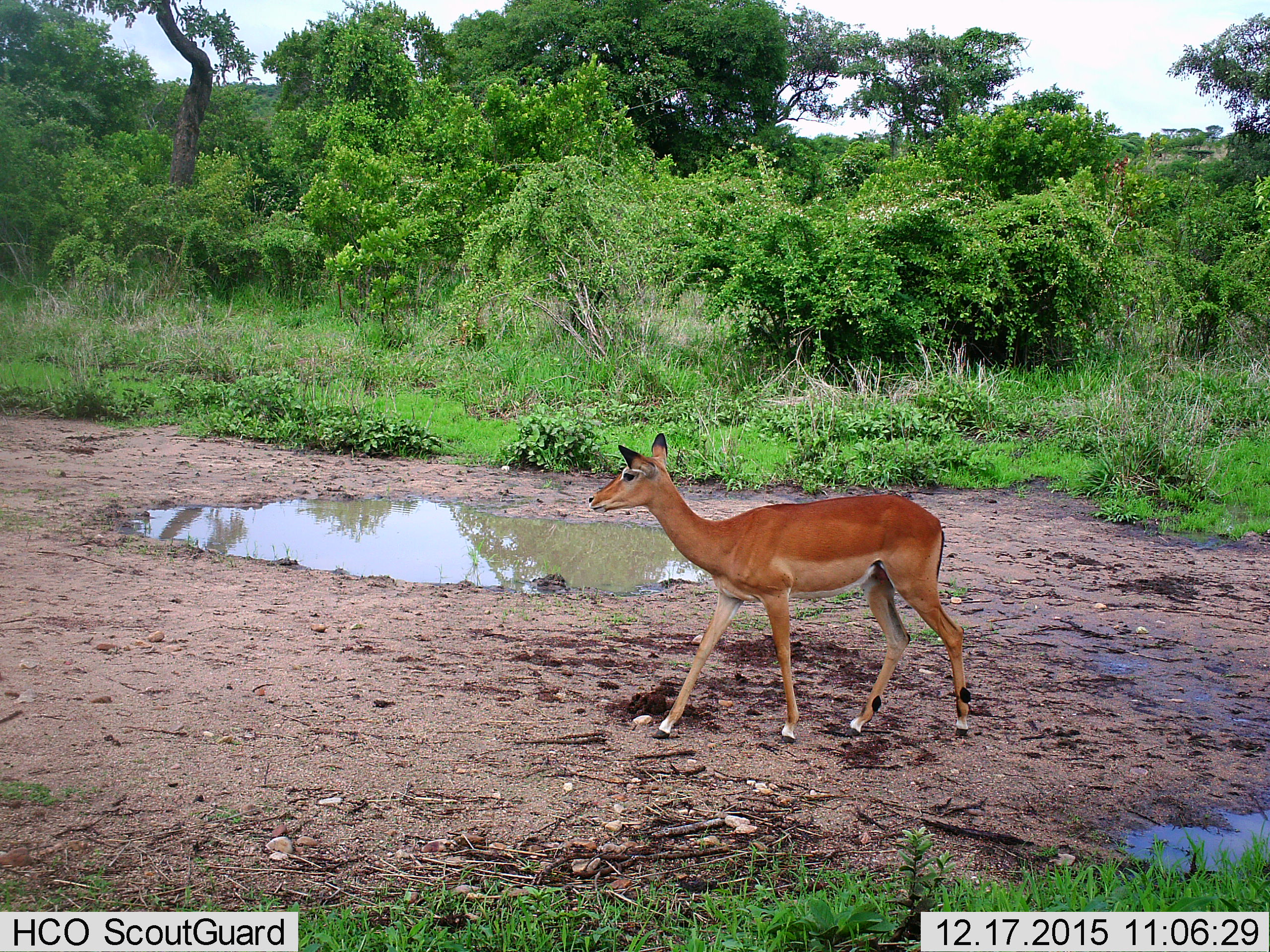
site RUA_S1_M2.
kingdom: Animalia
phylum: Chordata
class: Mammalia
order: Artiodactyla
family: Bovidae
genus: Aepyceros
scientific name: Aepyceros melampus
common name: impala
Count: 1.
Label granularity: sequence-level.